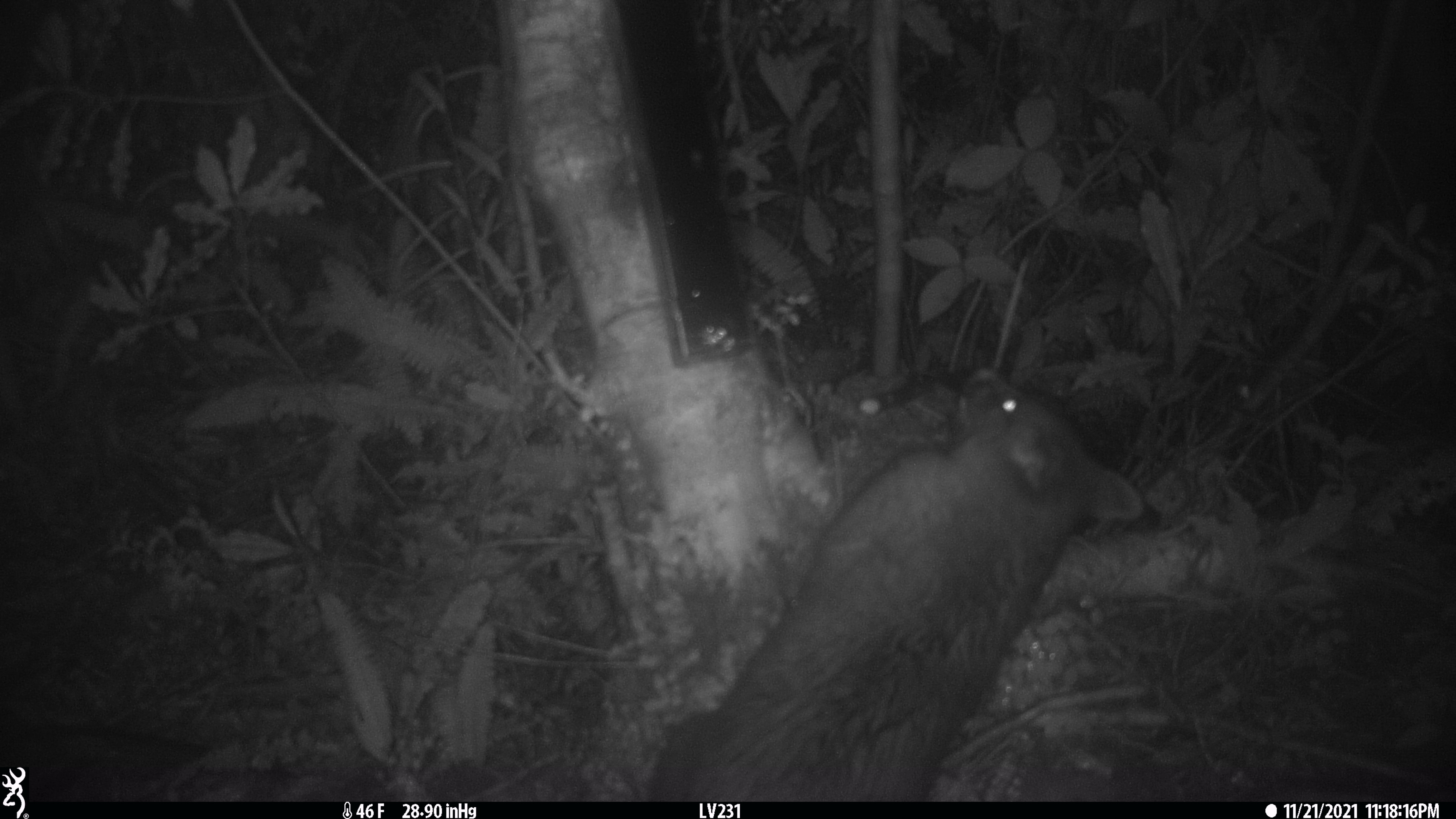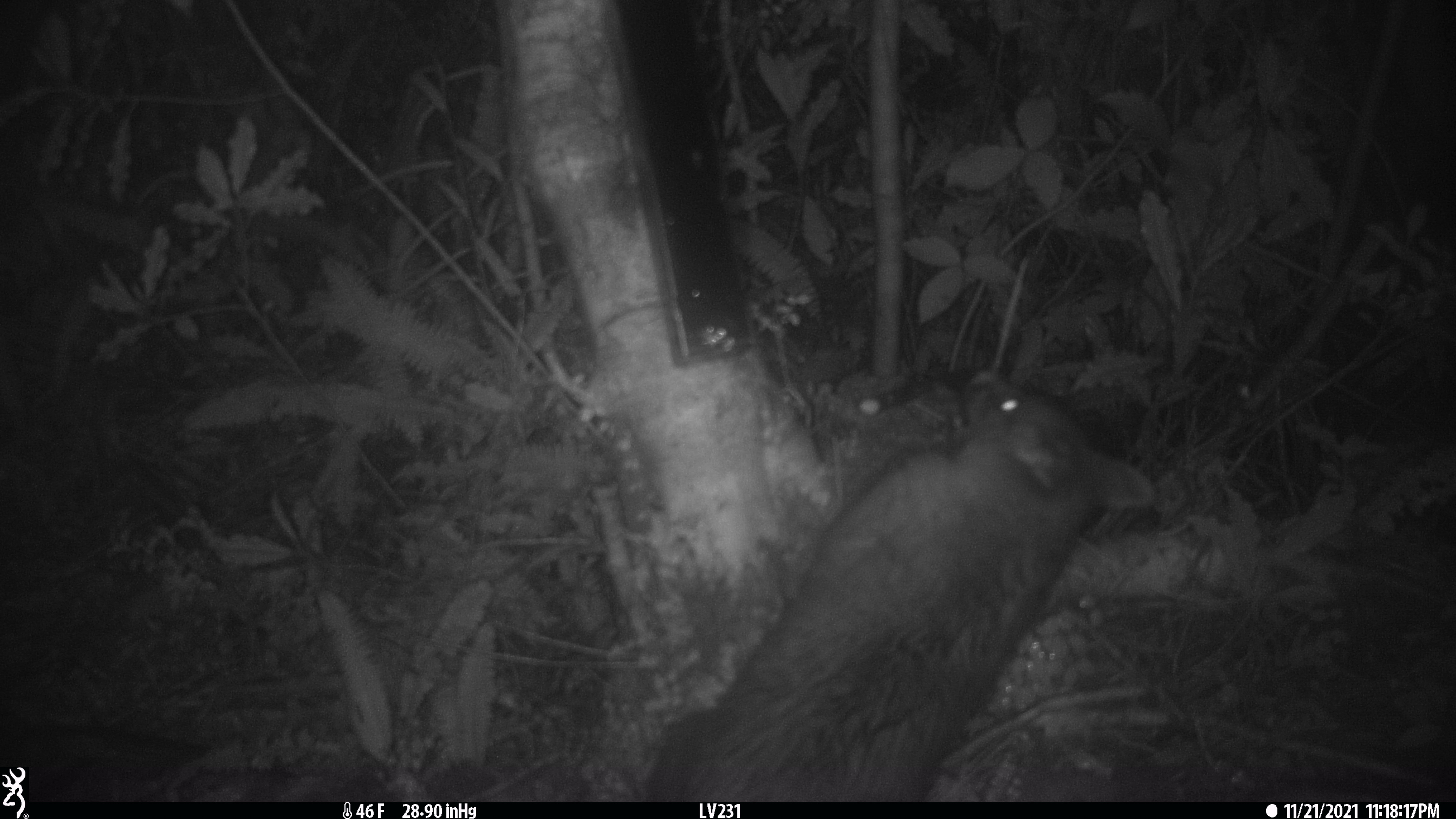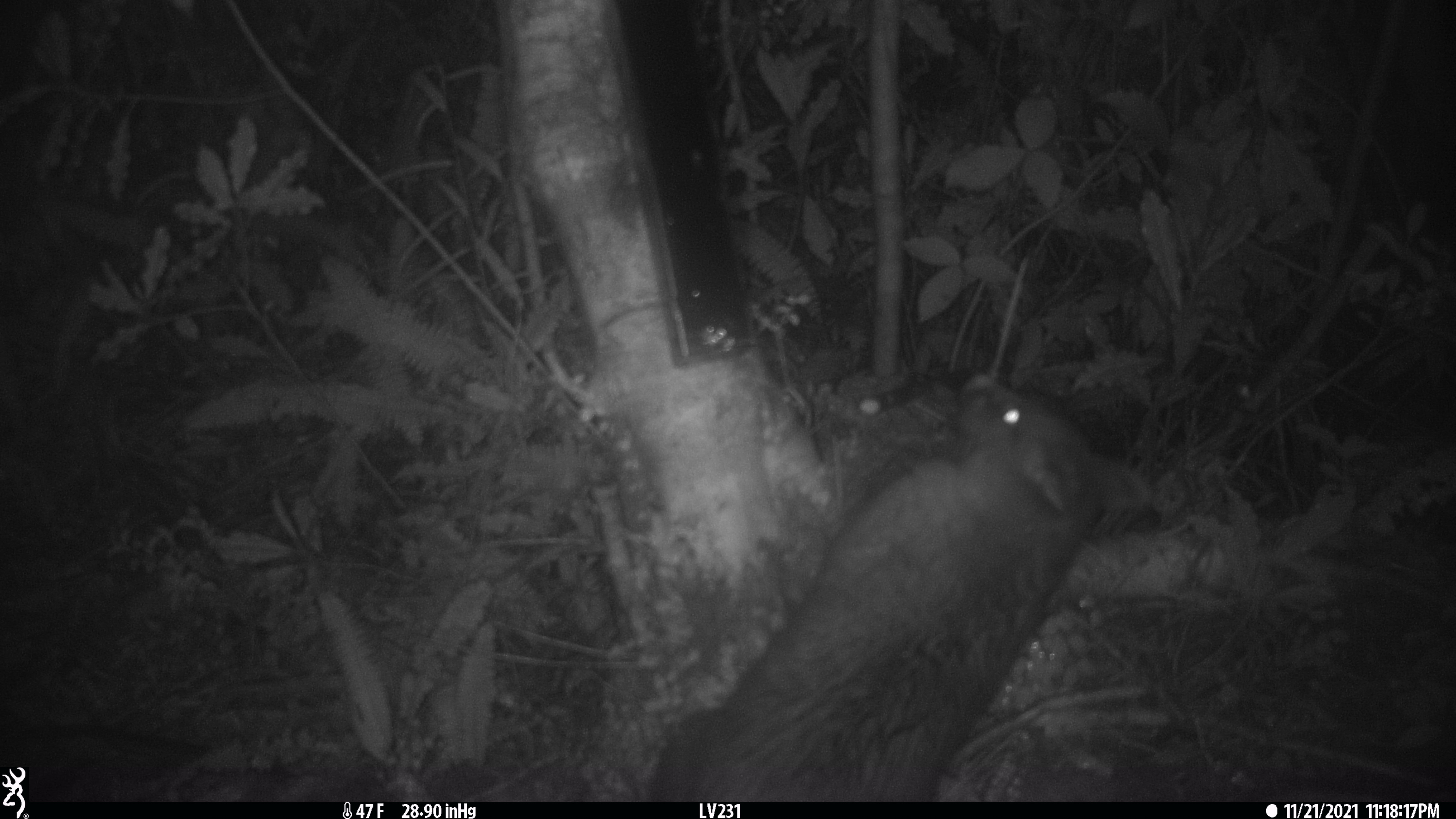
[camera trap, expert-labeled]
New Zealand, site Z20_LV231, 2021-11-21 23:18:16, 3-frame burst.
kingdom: Animalia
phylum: Chordata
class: Mammalia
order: Diprotodontia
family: Phalangeridae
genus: Trichosurus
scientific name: Trichosurus vulpecula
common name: common brushtail possum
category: possum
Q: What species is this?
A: Possum (common brushtail possum) (Trichosurus vulpecula).